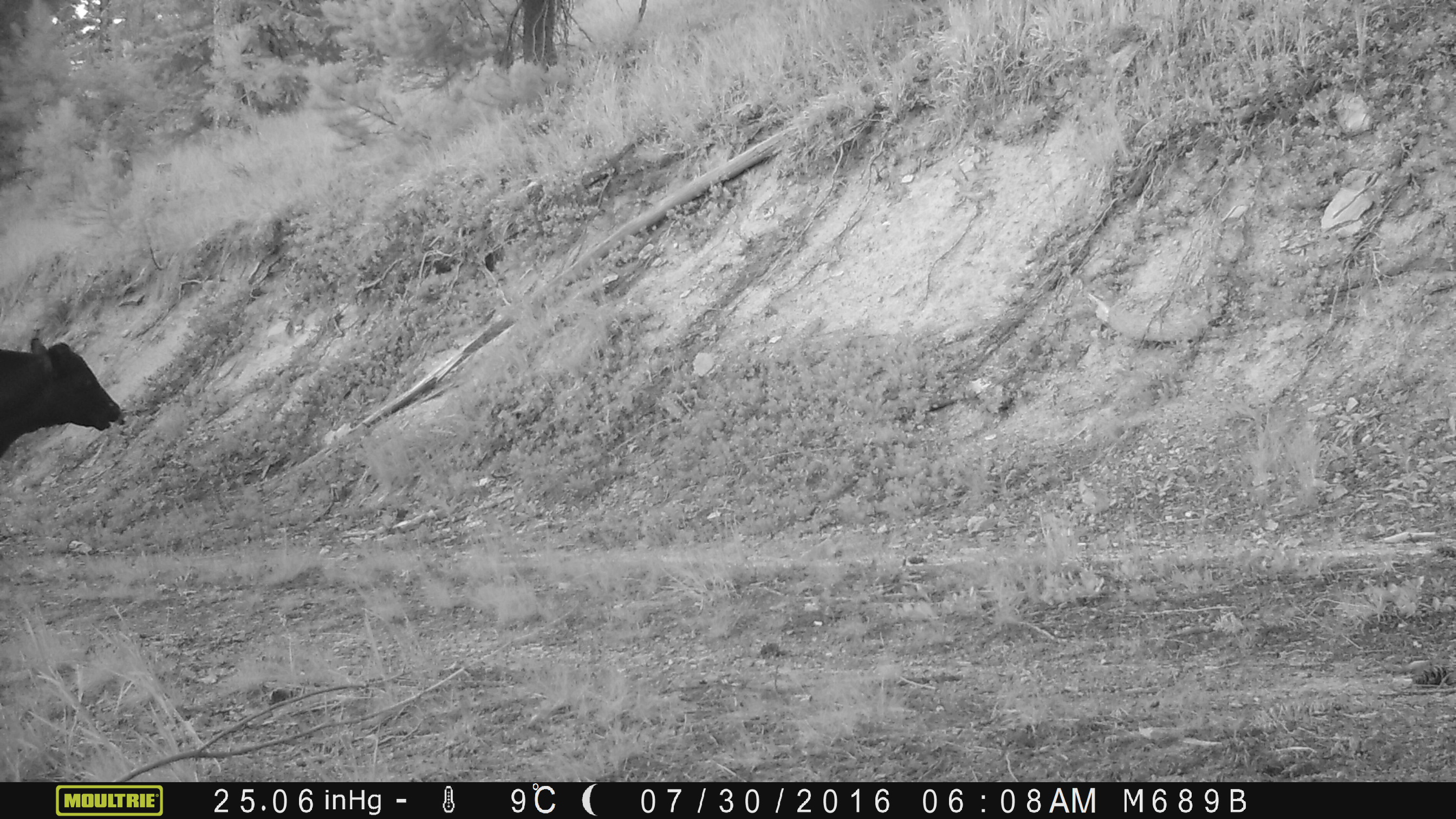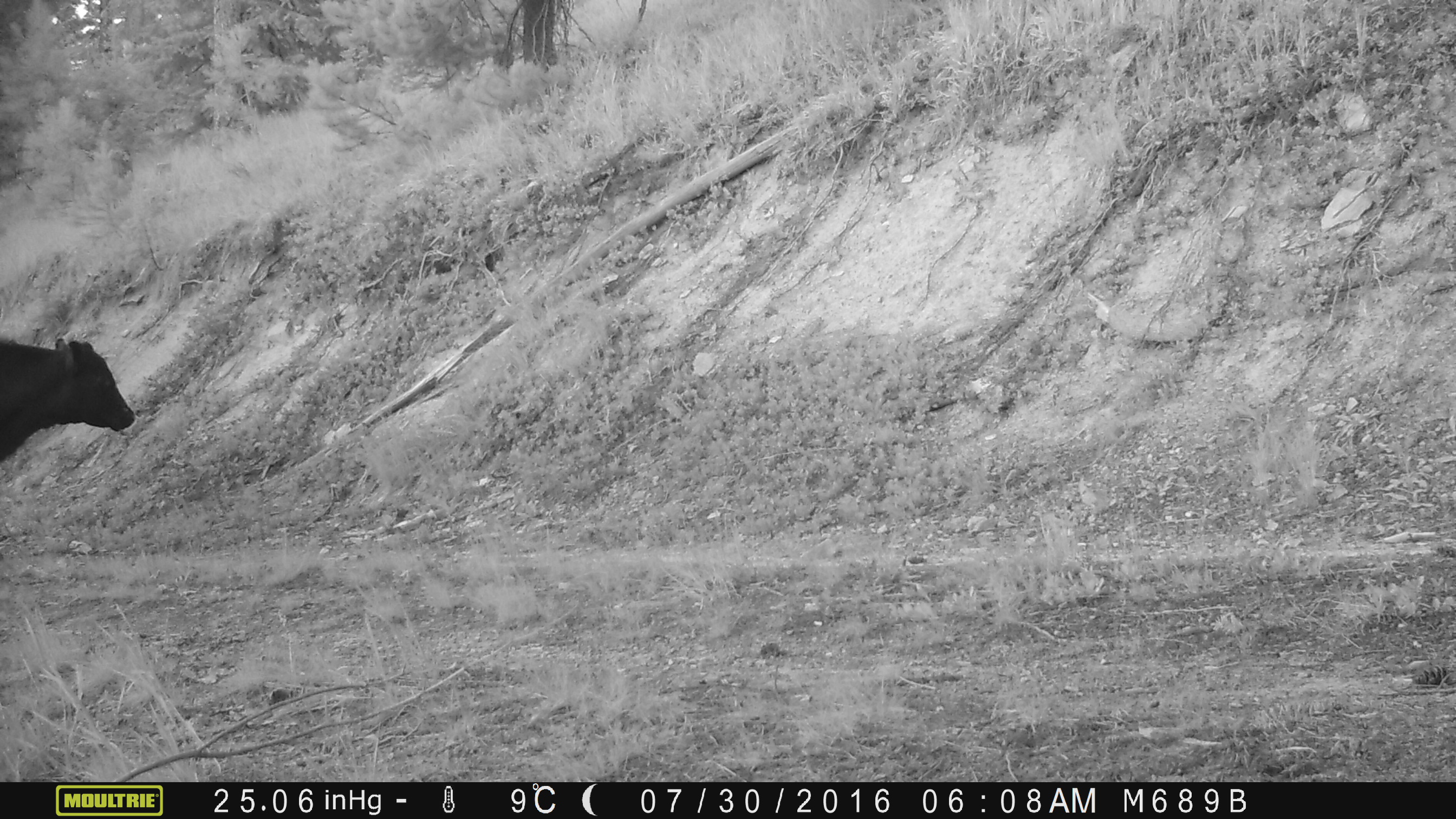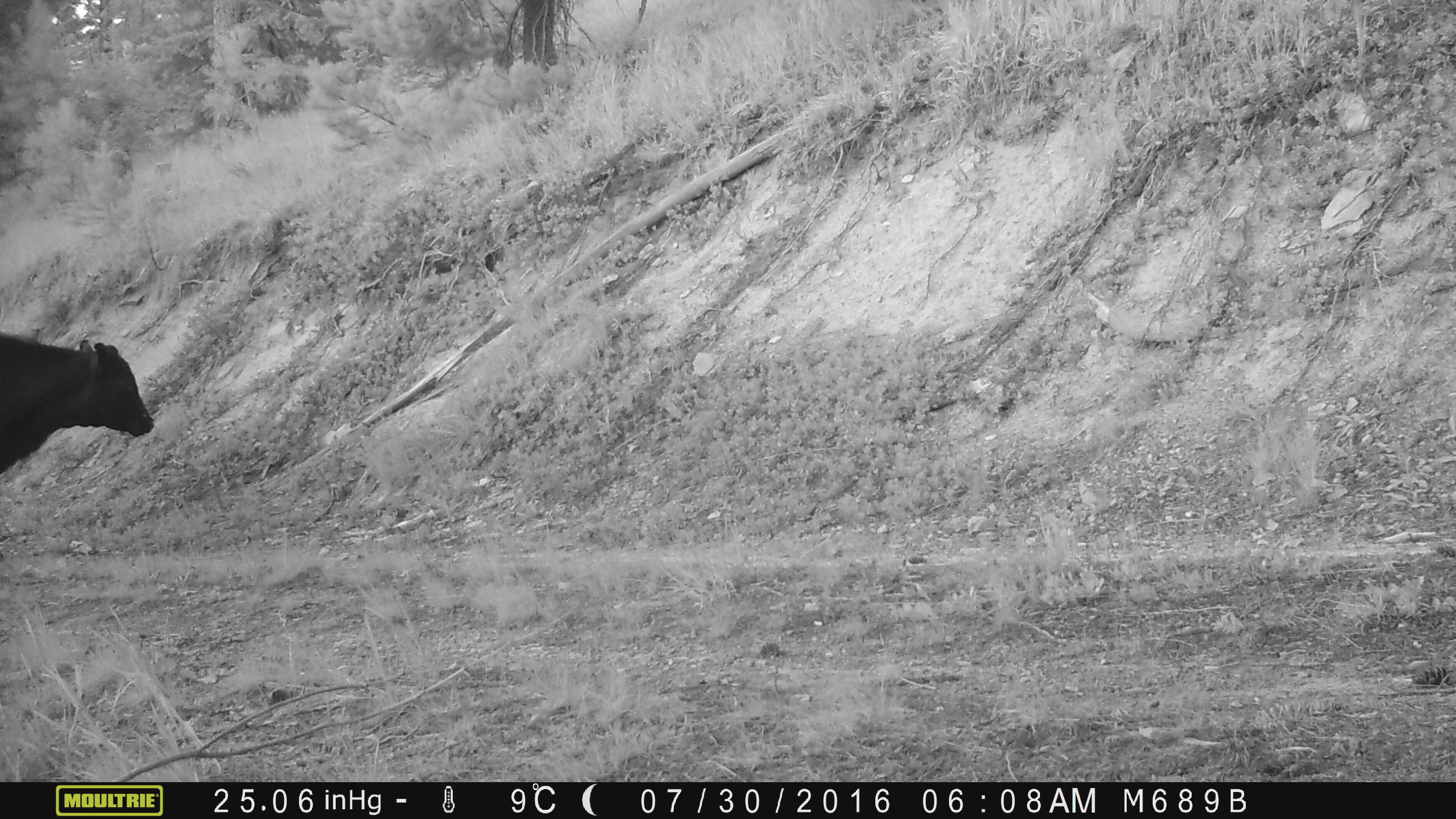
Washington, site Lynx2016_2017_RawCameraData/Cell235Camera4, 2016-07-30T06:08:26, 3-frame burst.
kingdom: Animalia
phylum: Chordata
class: Mammalia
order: Artiodactyla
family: Bovidae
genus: Bos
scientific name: Bos taurus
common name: domestic cattle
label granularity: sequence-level